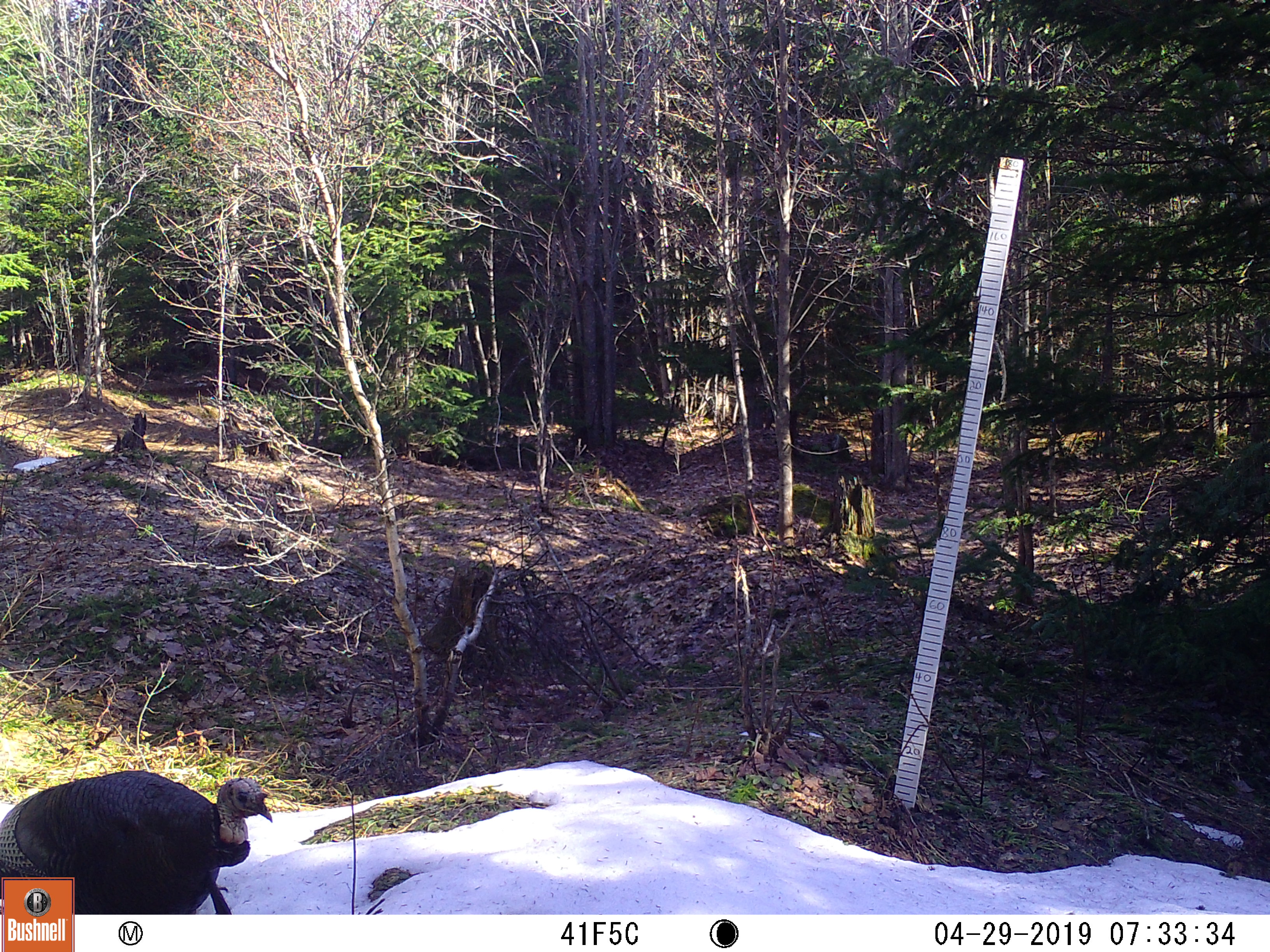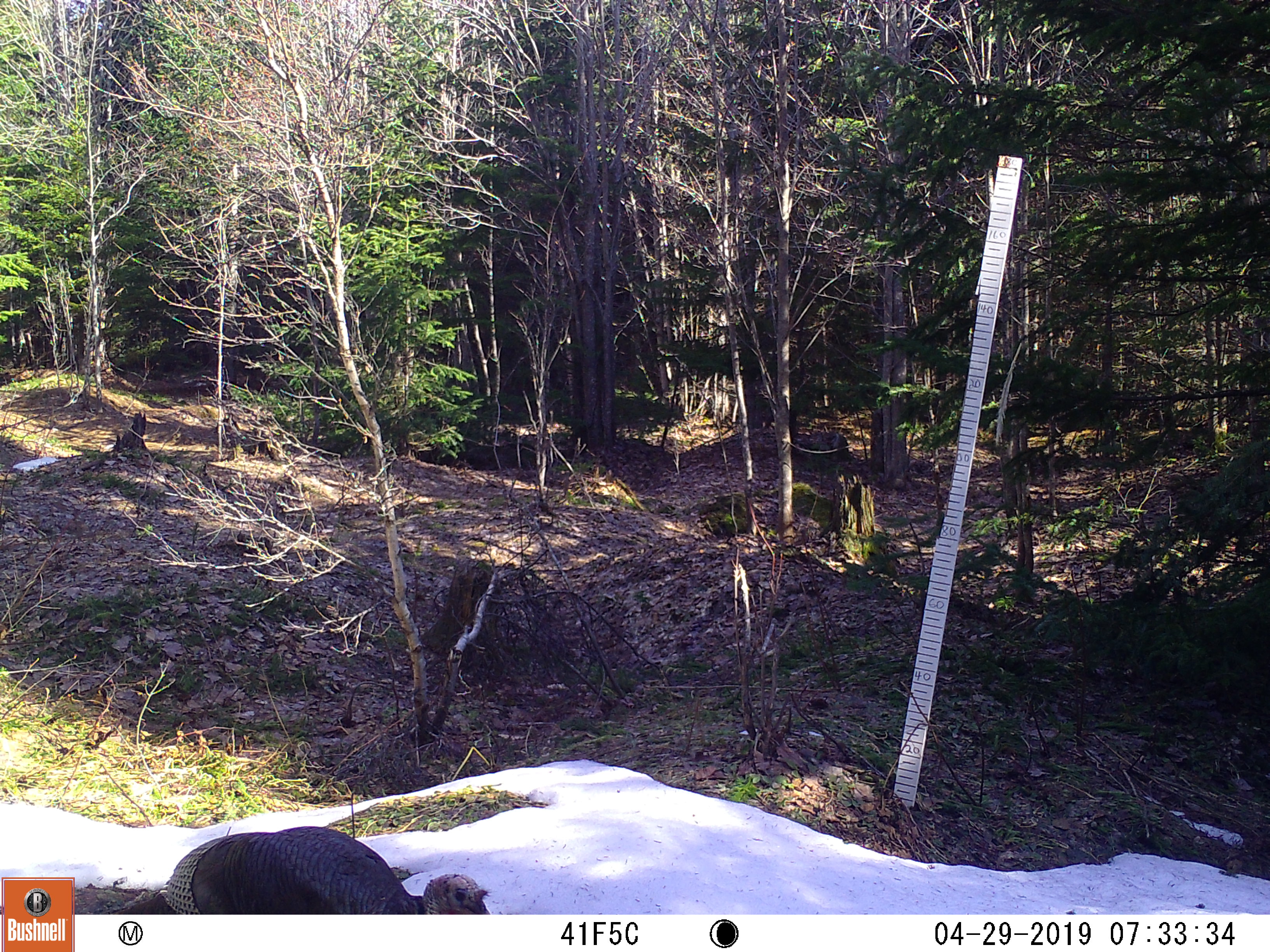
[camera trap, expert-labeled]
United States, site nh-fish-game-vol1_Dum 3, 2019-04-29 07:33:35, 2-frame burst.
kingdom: Animalia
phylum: Chordata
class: Aves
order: Galliformes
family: Phasianidae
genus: Meleagris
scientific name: Meleagris gallopavo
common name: wild turkey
Wild turkey (Meleagris gallopavo).